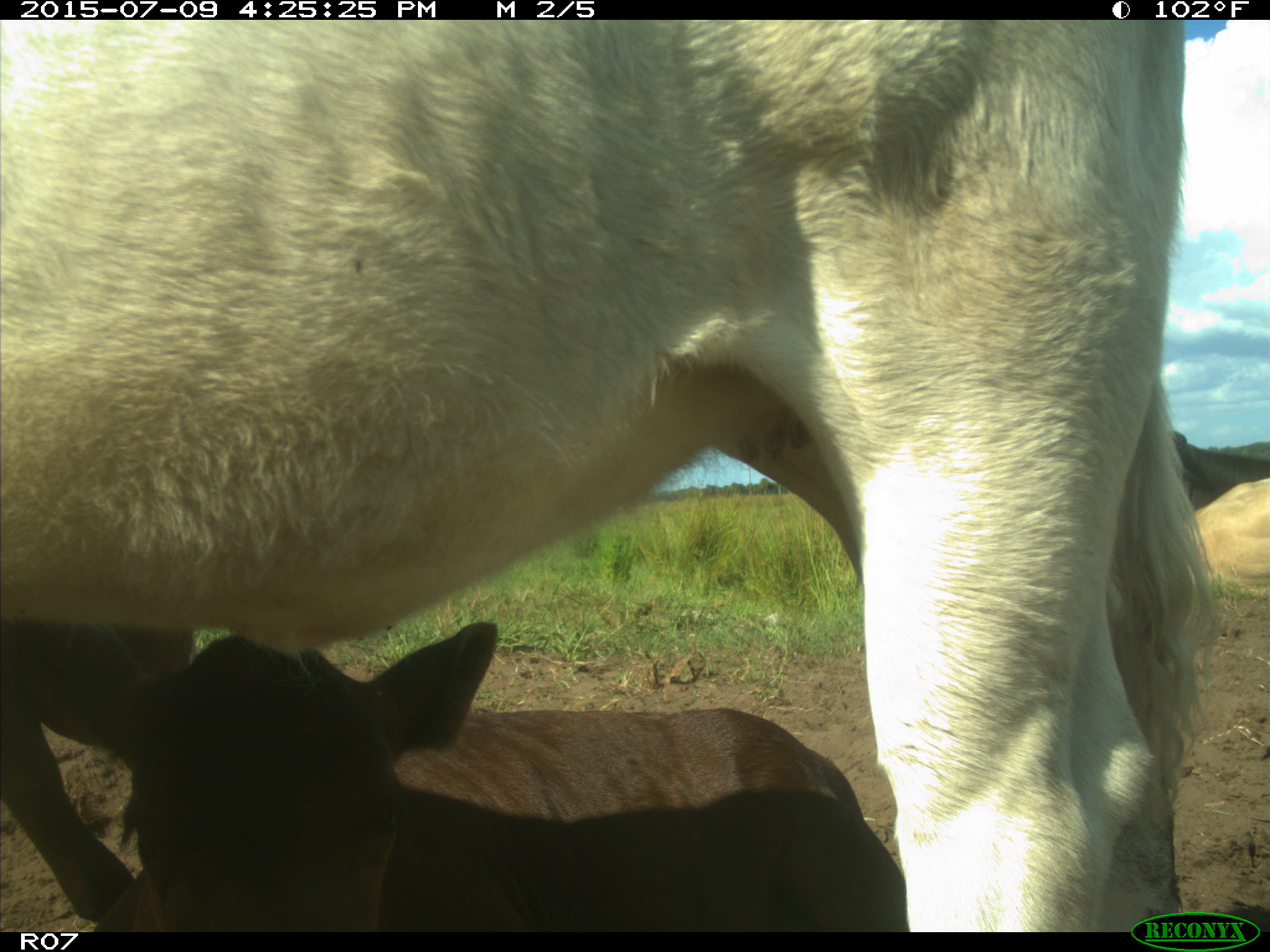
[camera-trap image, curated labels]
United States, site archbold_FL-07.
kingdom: Animalia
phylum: Chordata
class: Mammalia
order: Artiodactyla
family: Bovidae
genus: Bos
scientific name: Bos taurus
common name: domestic cow